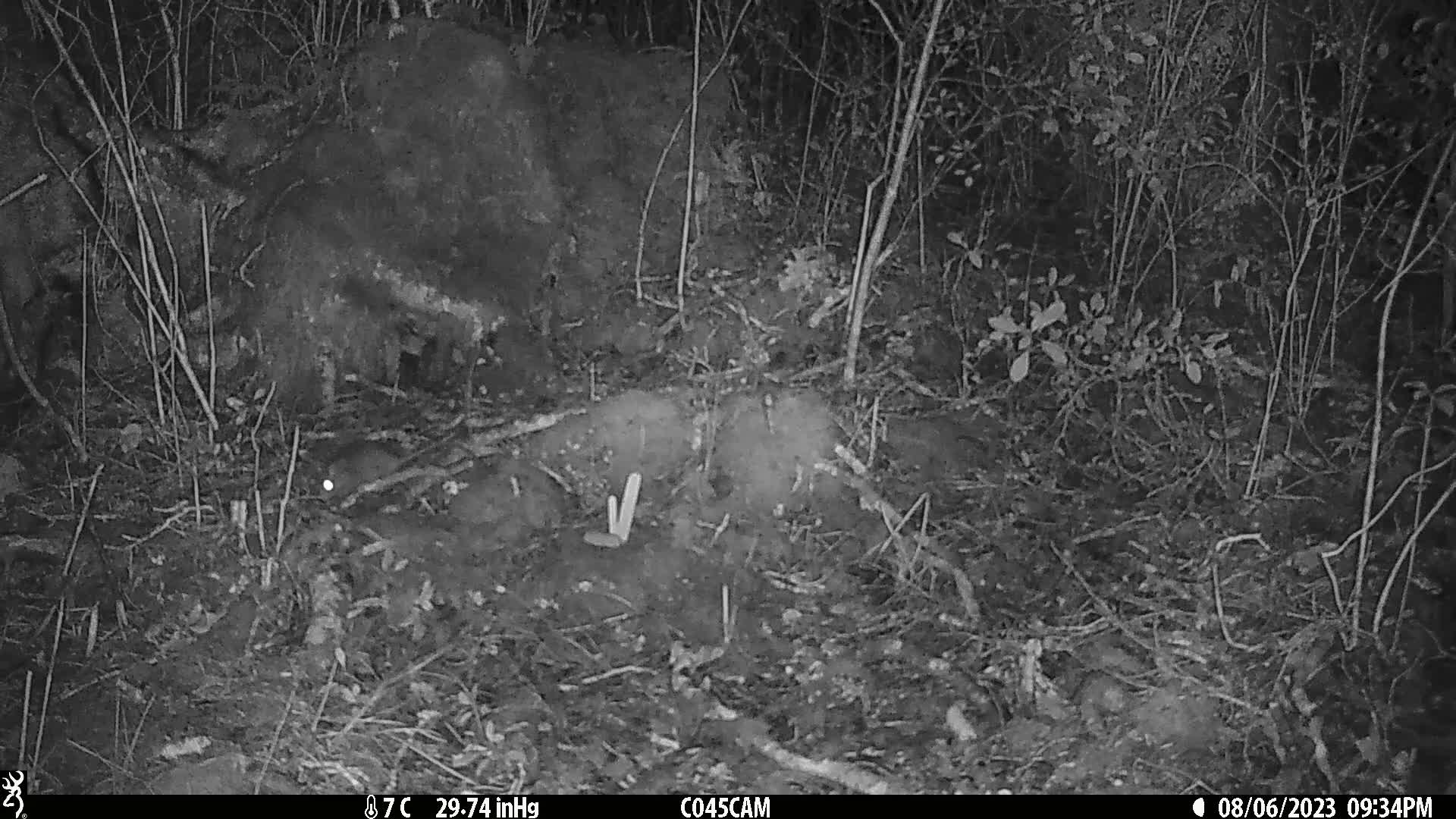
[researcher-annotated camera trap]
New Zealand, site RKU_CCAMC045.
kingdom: Animalia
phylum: Chordata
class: Mammalia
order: Rodentia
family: Muridae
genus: Rattus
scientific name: Rattus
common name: rat